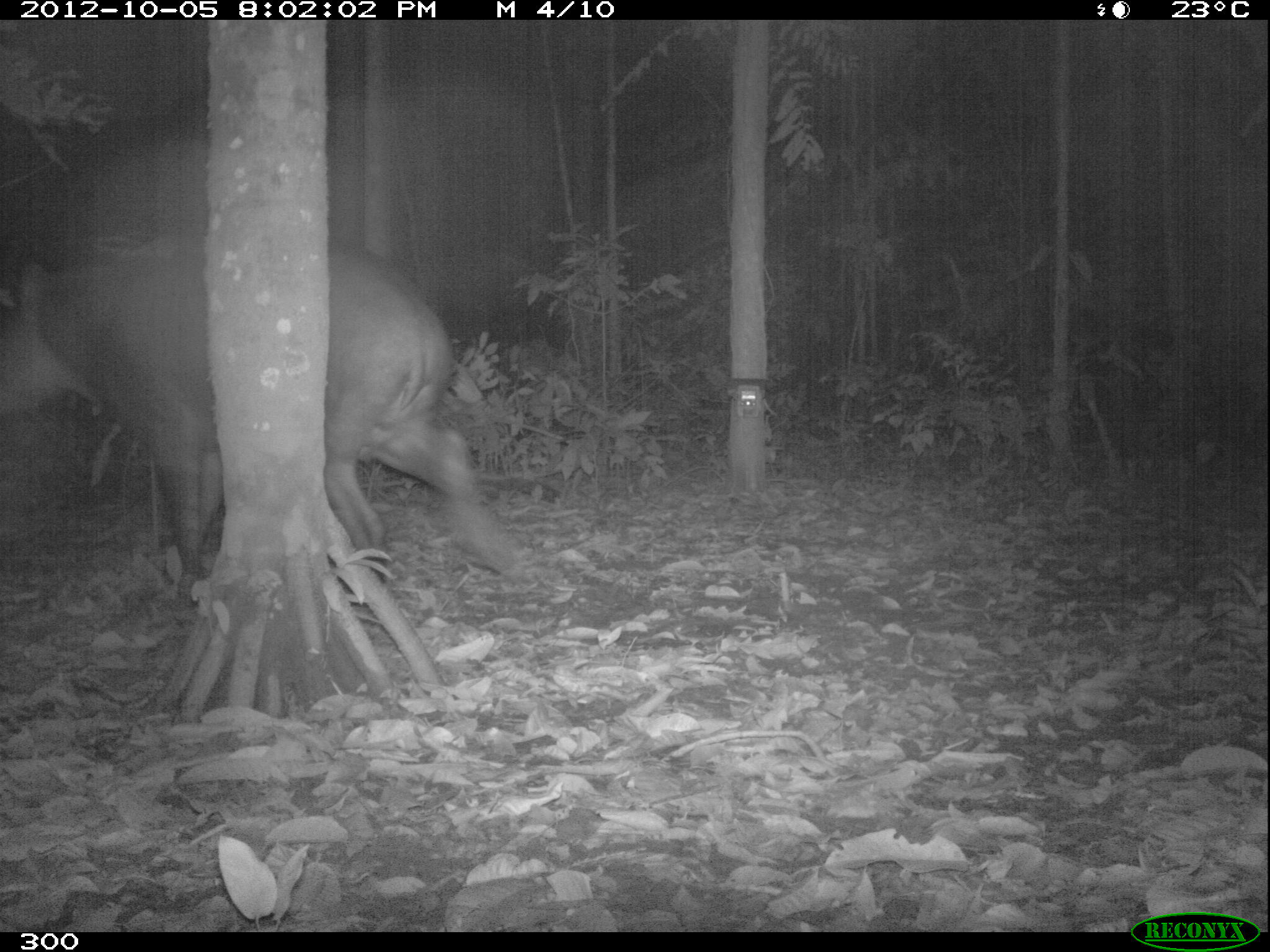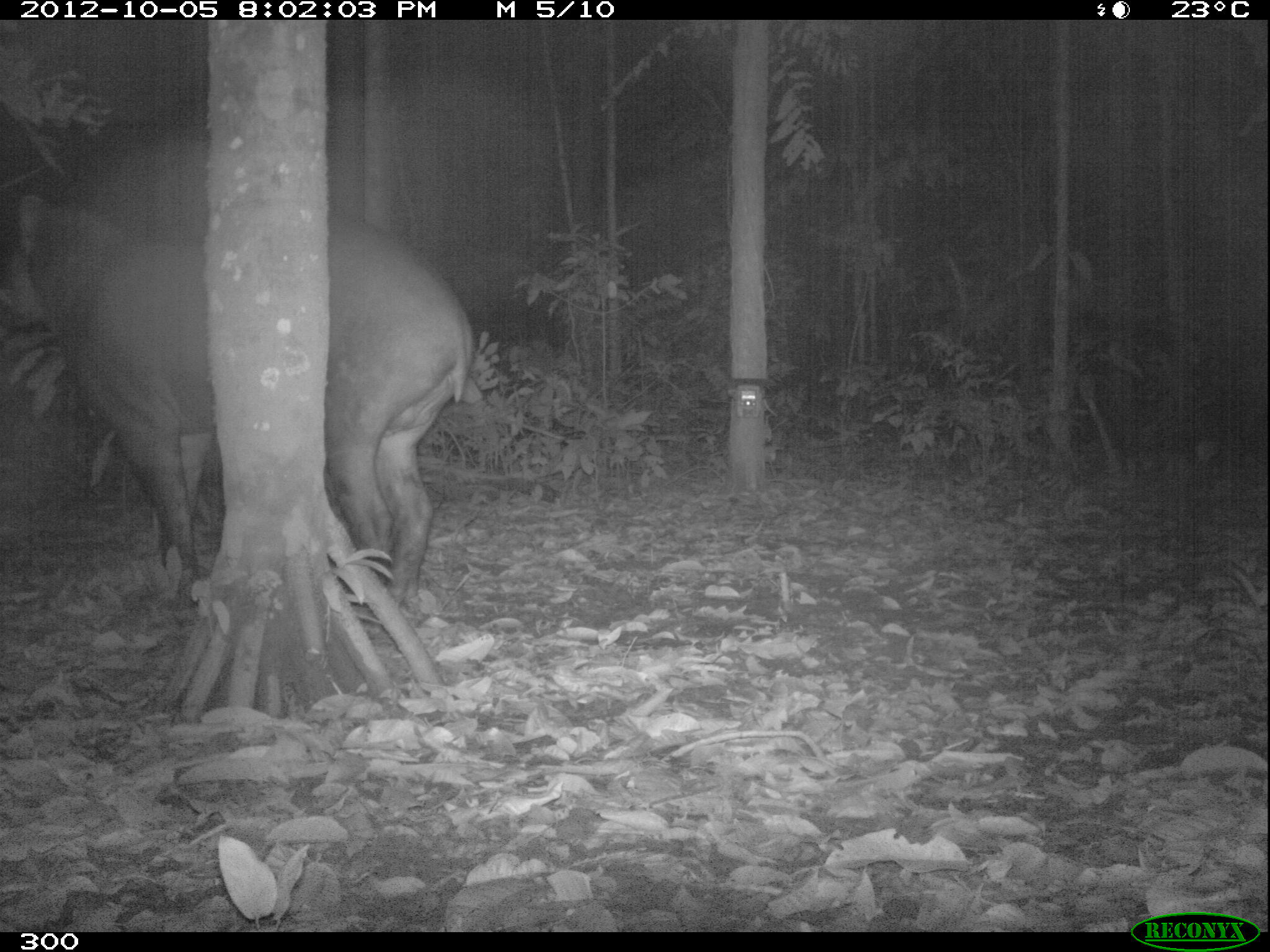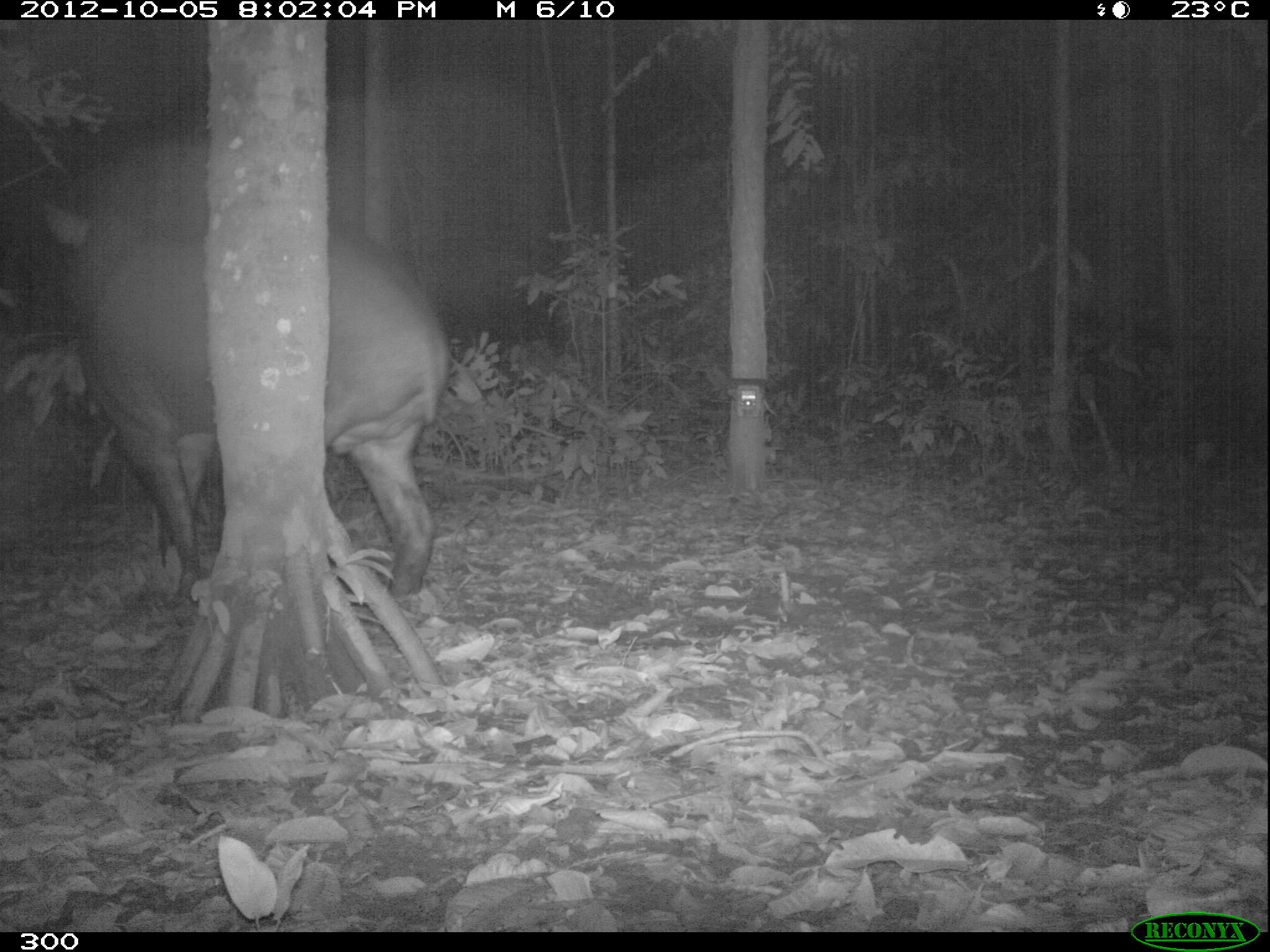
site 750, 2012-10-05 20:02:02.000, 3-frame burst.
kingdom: Animalia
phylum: Chordata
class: Mammalia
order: Perissodactyla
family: Tapiridae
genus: Tapirus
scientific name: Tapirus terrestris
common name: south american tapir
Tapirus terrestris (south american tapir).